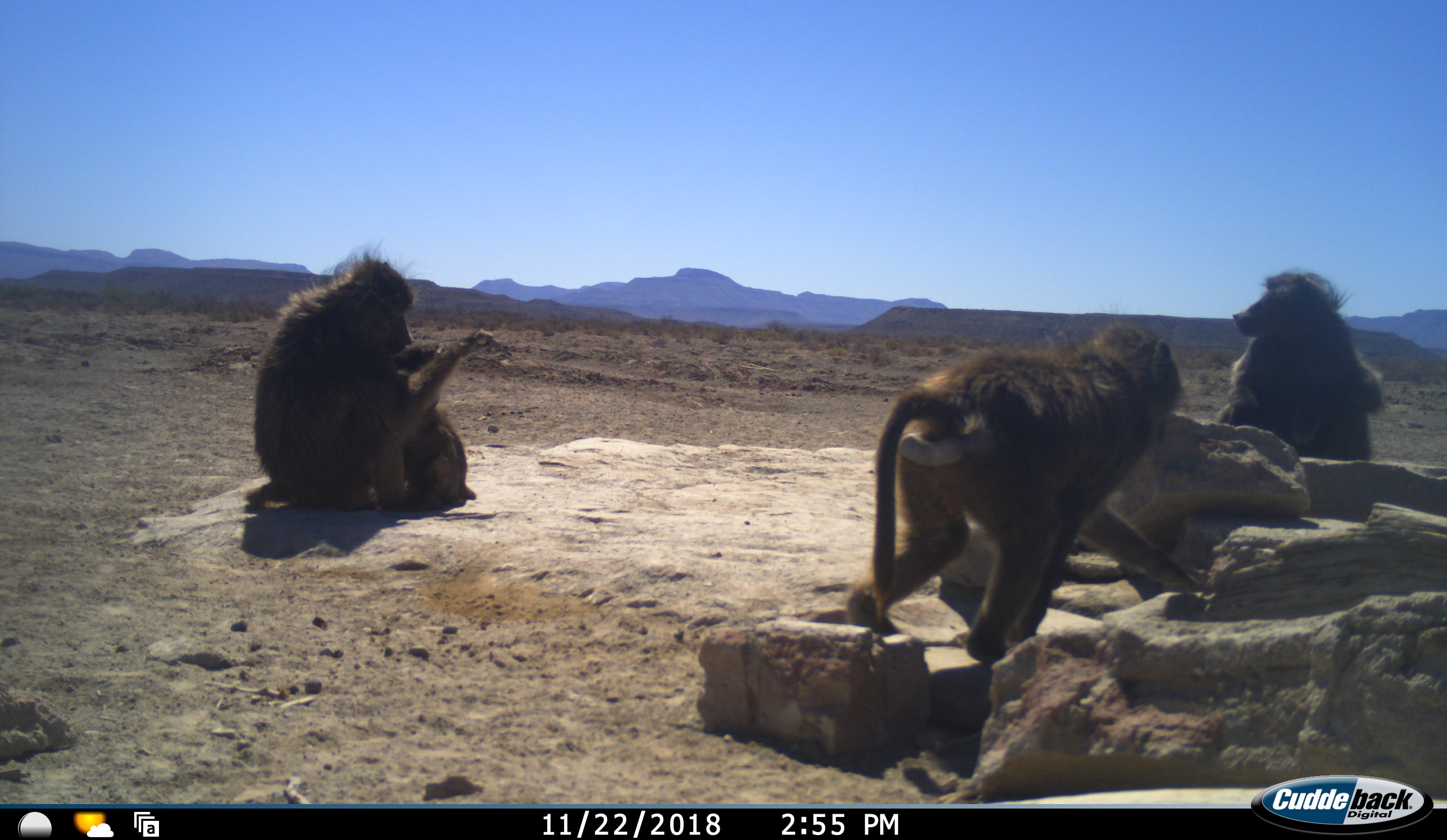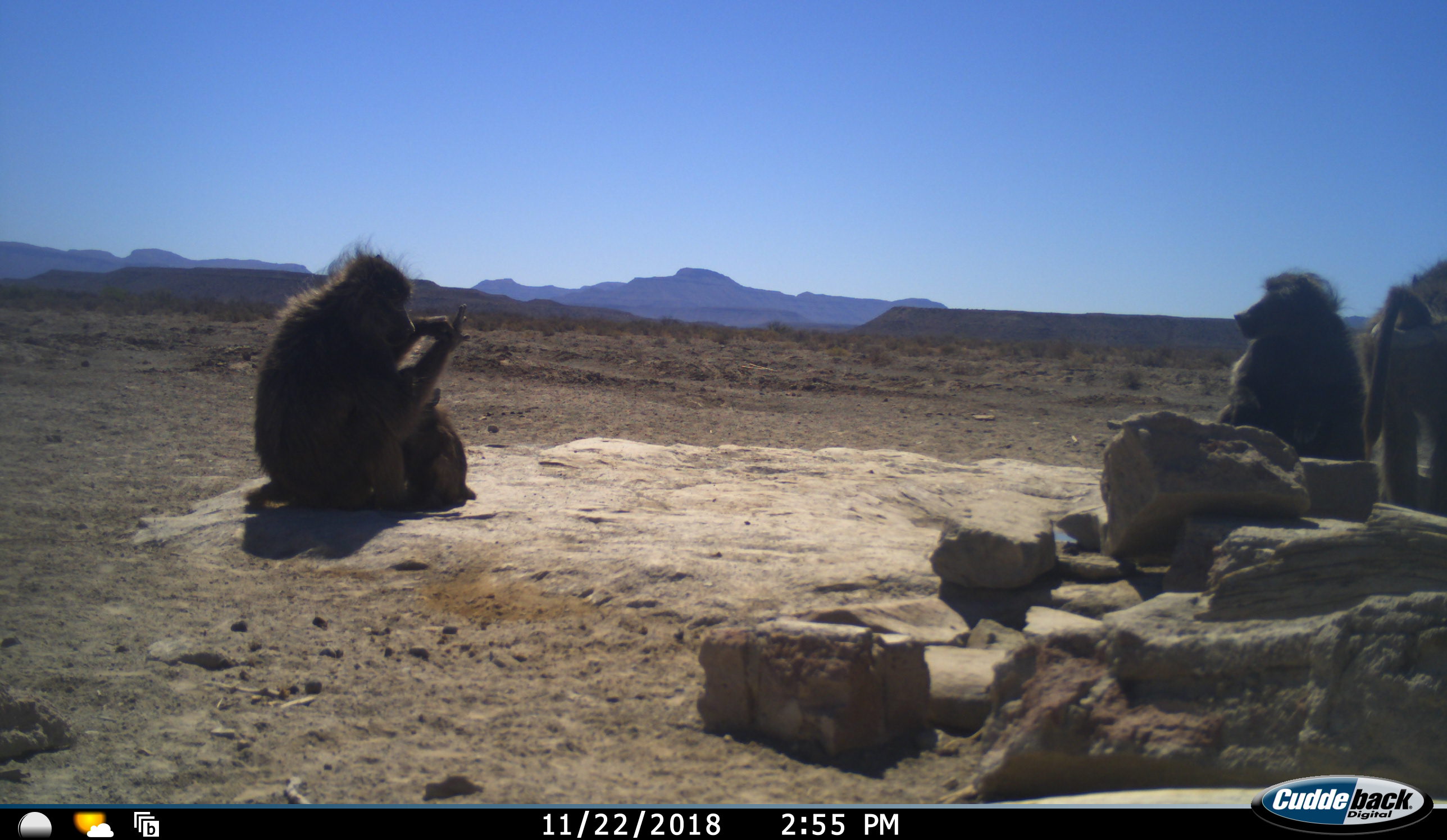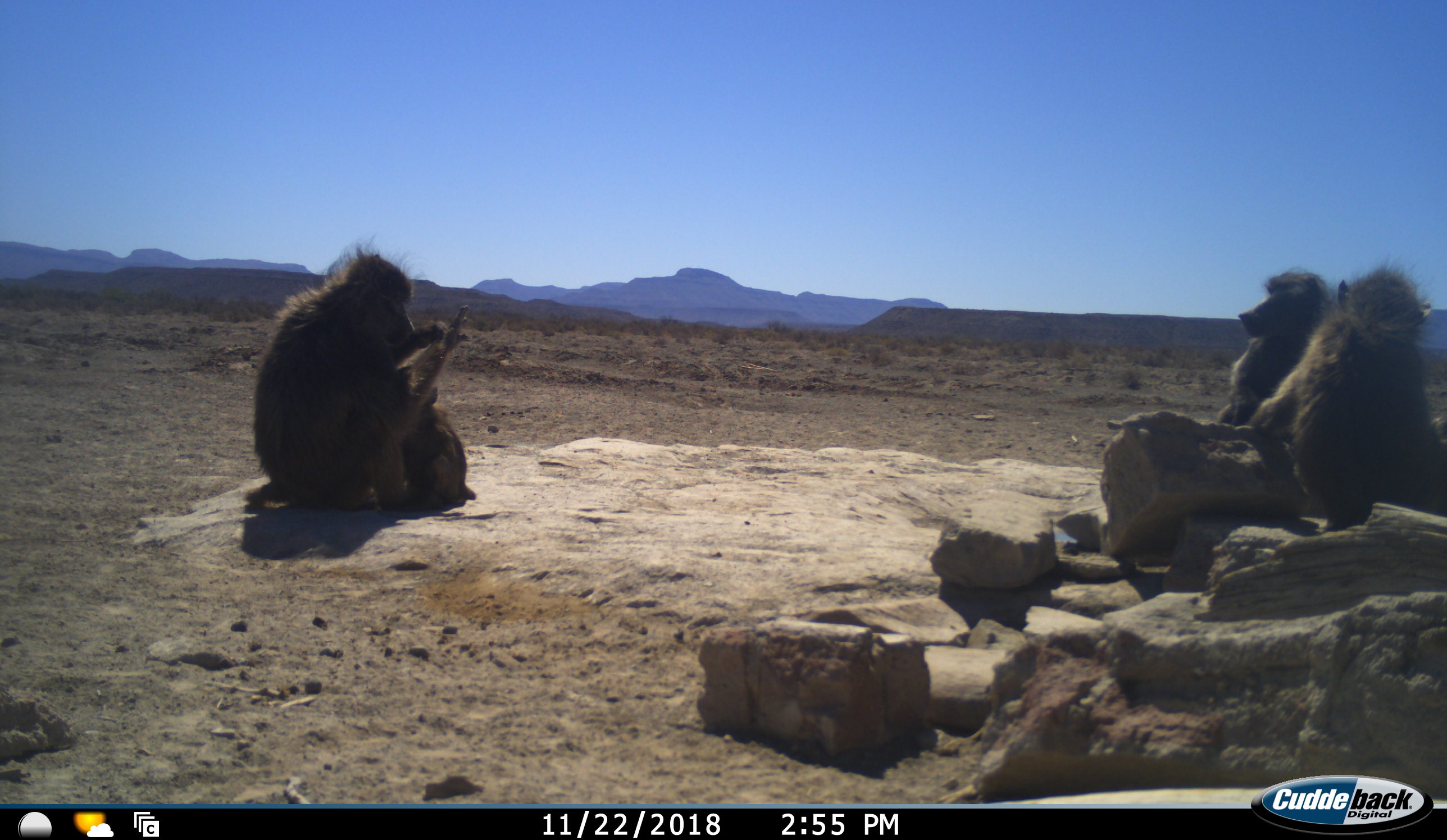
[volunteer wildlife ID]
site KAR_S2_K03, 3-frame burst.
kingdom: Animalia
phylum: Chordata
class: Mammalia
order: Primates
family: Cercopithecidae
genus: Papio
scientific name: Papio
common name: baboon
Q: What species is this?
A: Baboon (Papio).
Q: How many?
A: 4.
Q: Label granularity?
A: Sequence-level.